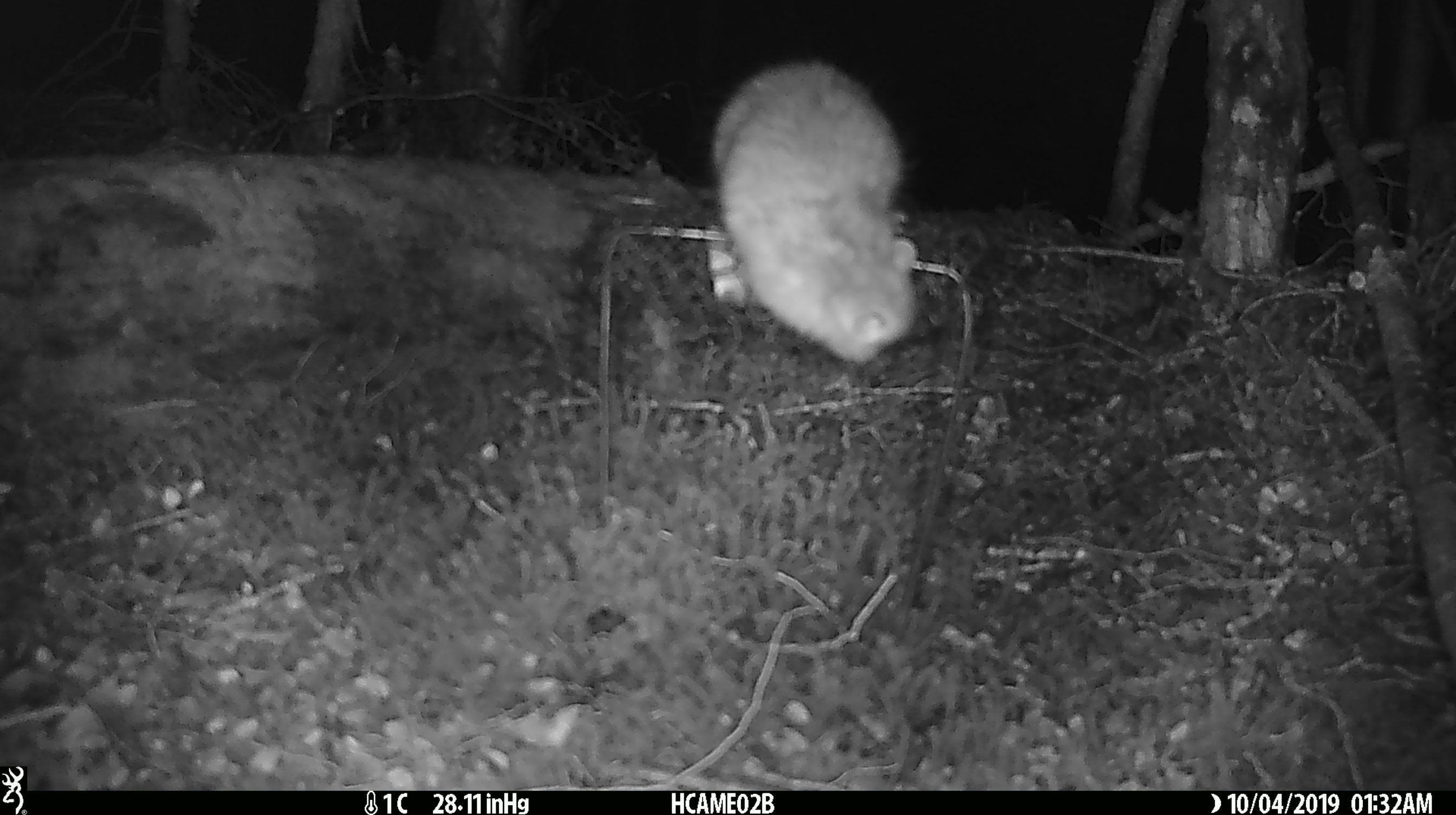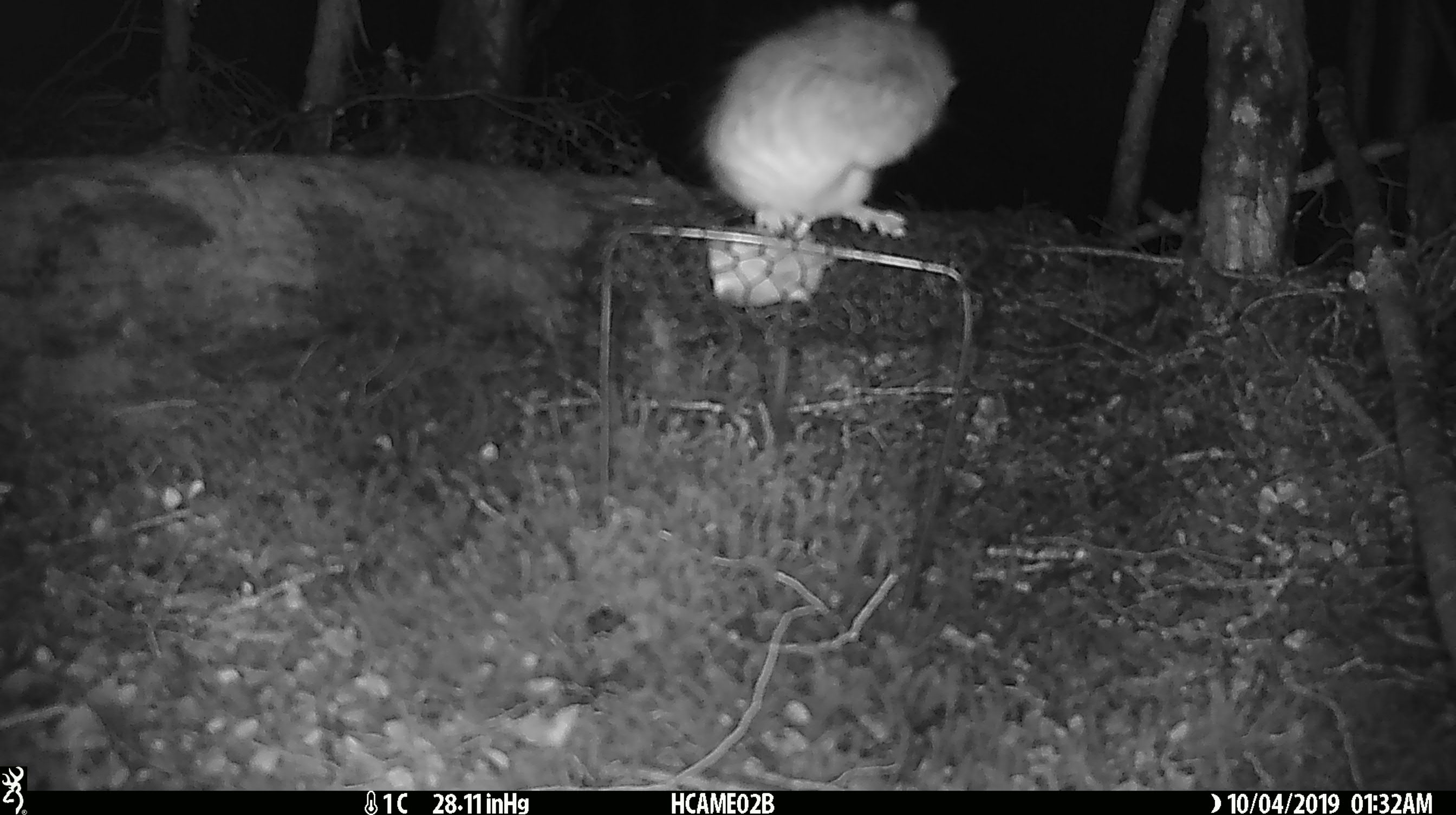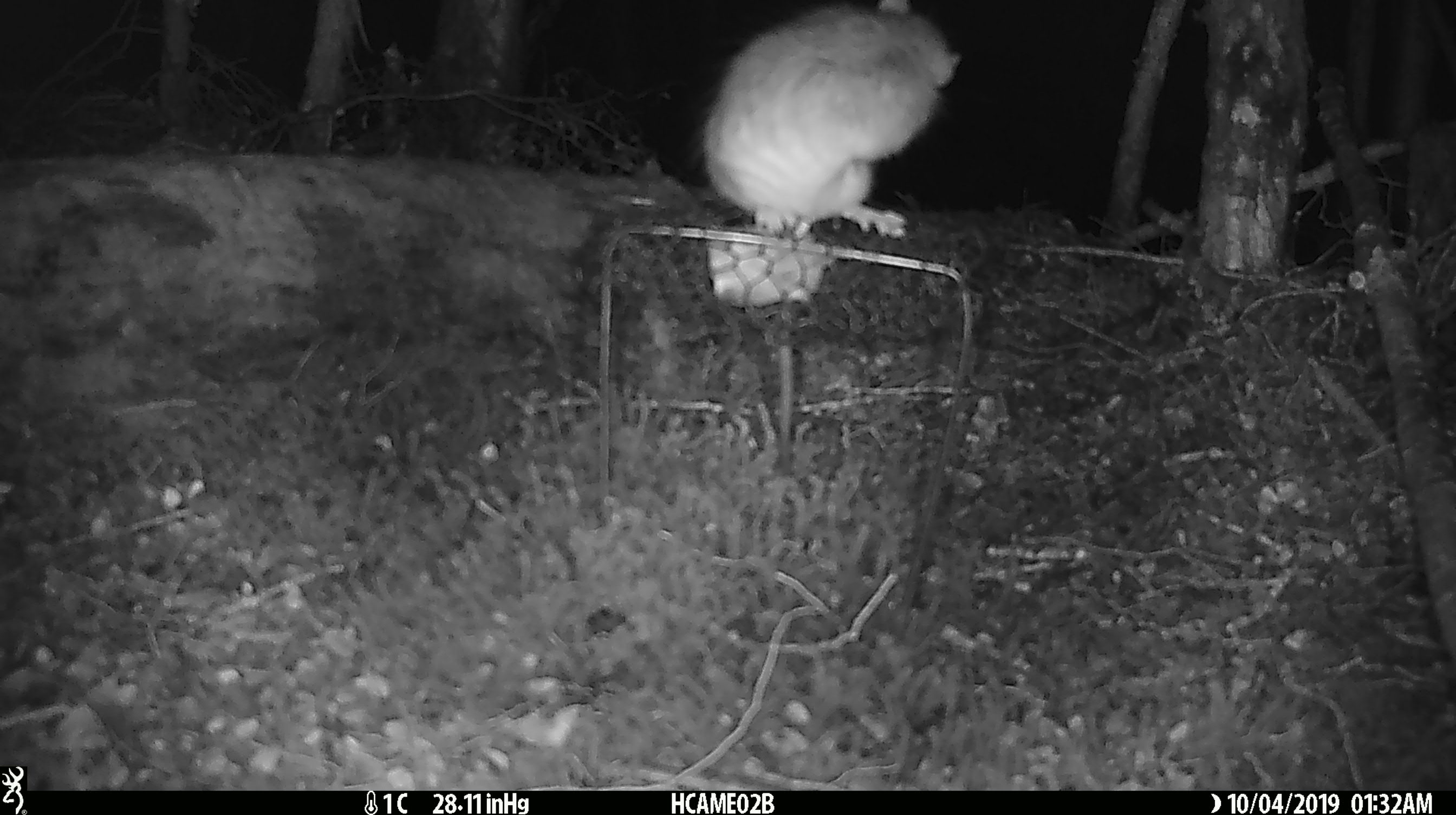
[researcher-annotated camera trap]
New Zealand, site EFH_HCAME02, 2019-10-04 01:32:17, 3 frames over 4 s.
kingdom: Animalia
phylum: Chordata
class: Mammalia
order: Rodentia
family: Muridae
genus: Rattus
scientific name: Rattus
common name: rat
Rat (Rattus).